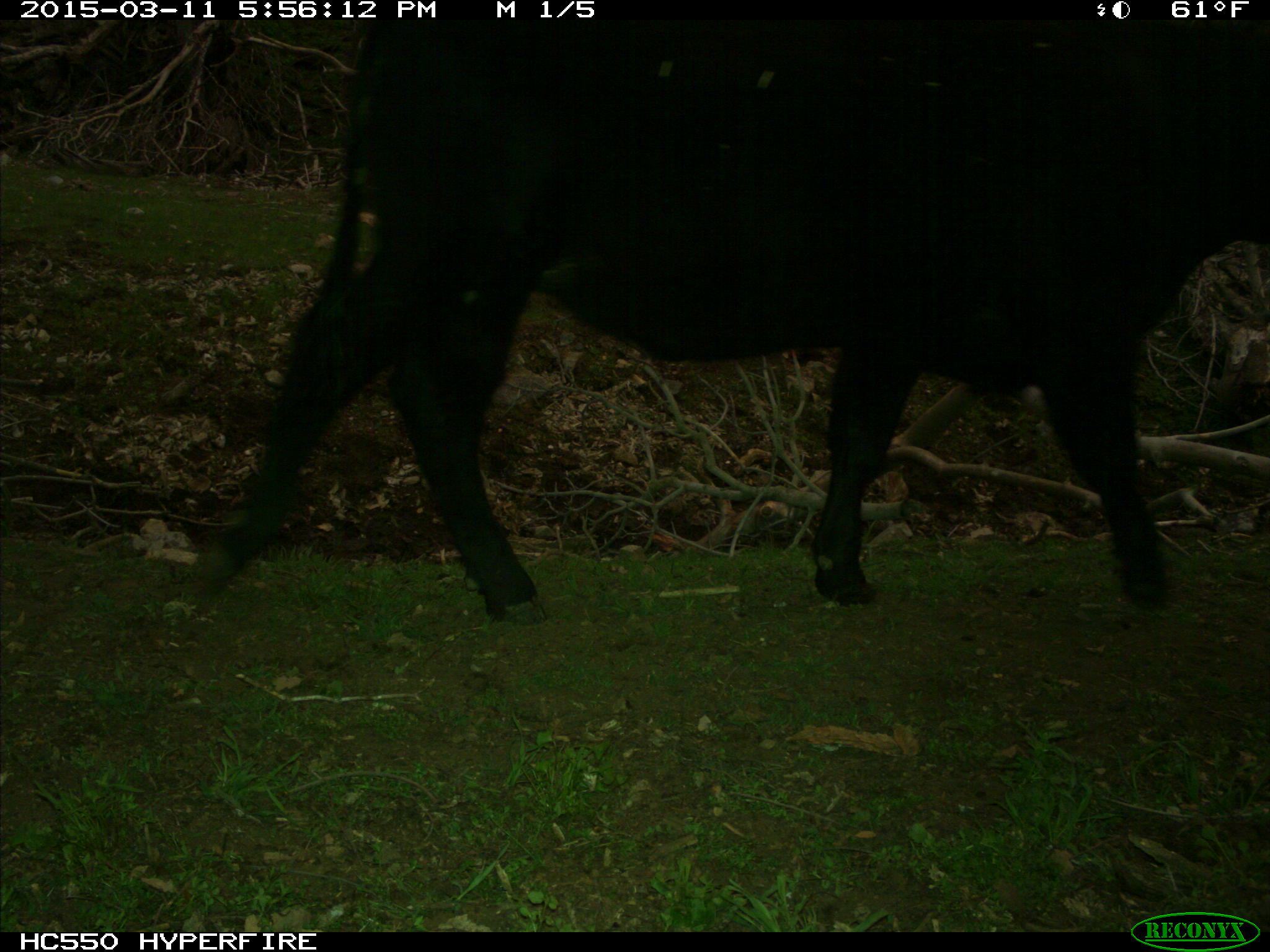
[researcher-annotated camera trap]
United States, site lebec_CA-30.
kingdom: Animalia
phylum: Chordata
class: Mammalia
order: Artiodactyla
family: Bovidae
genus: Bos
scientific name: Bos taurus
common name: domestic cow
Bos taurus (domestic cow).